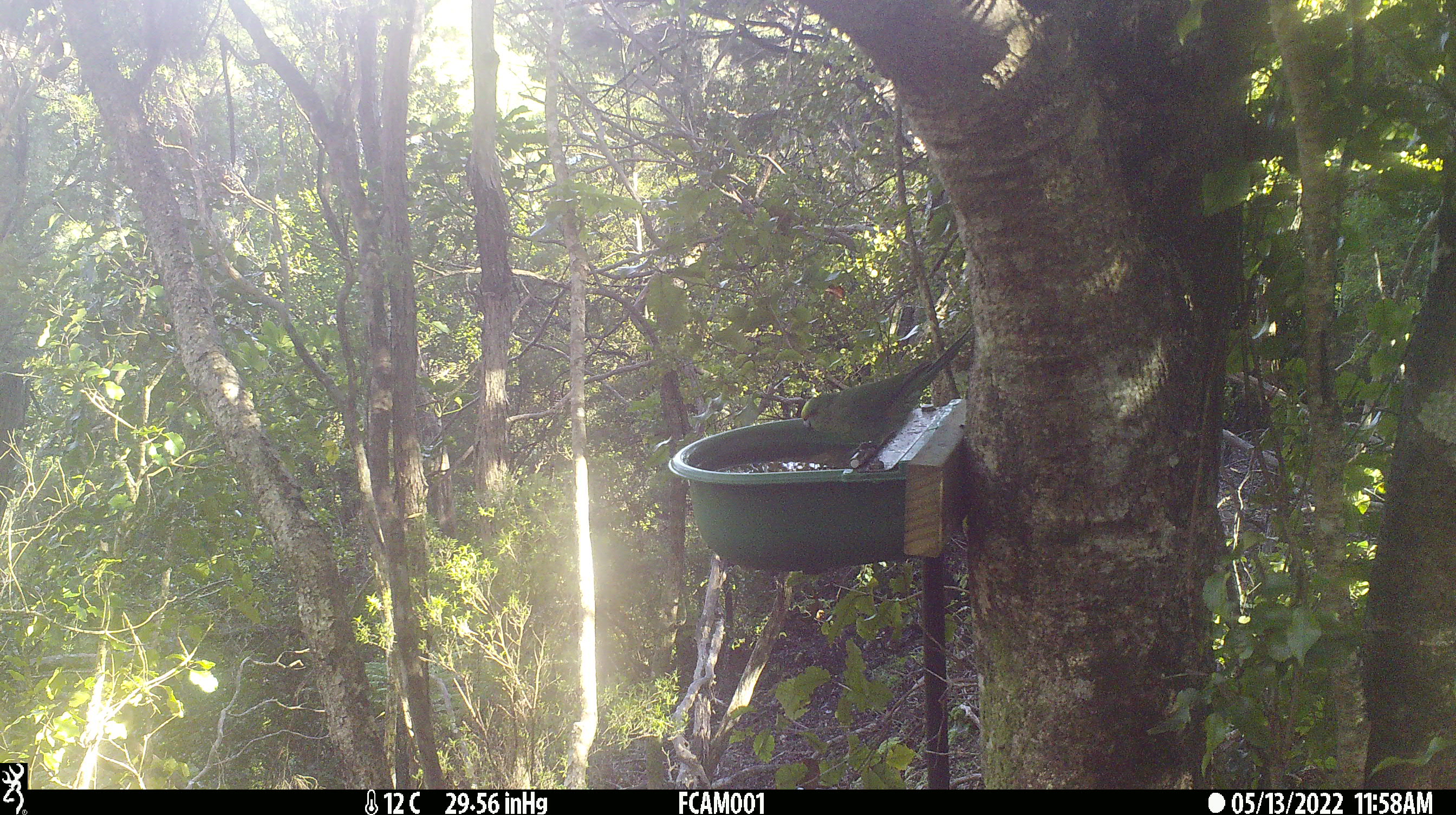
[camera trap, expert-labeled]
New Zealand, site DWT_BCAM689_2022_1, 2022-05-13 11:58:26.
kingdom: Animalia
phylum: Chordata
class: Aves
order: Psittaciformes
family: Psittaculidae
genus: Cyanoramphus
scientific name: Cyanoramphus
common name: parakeet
Parakeet (Cyanoramphus).